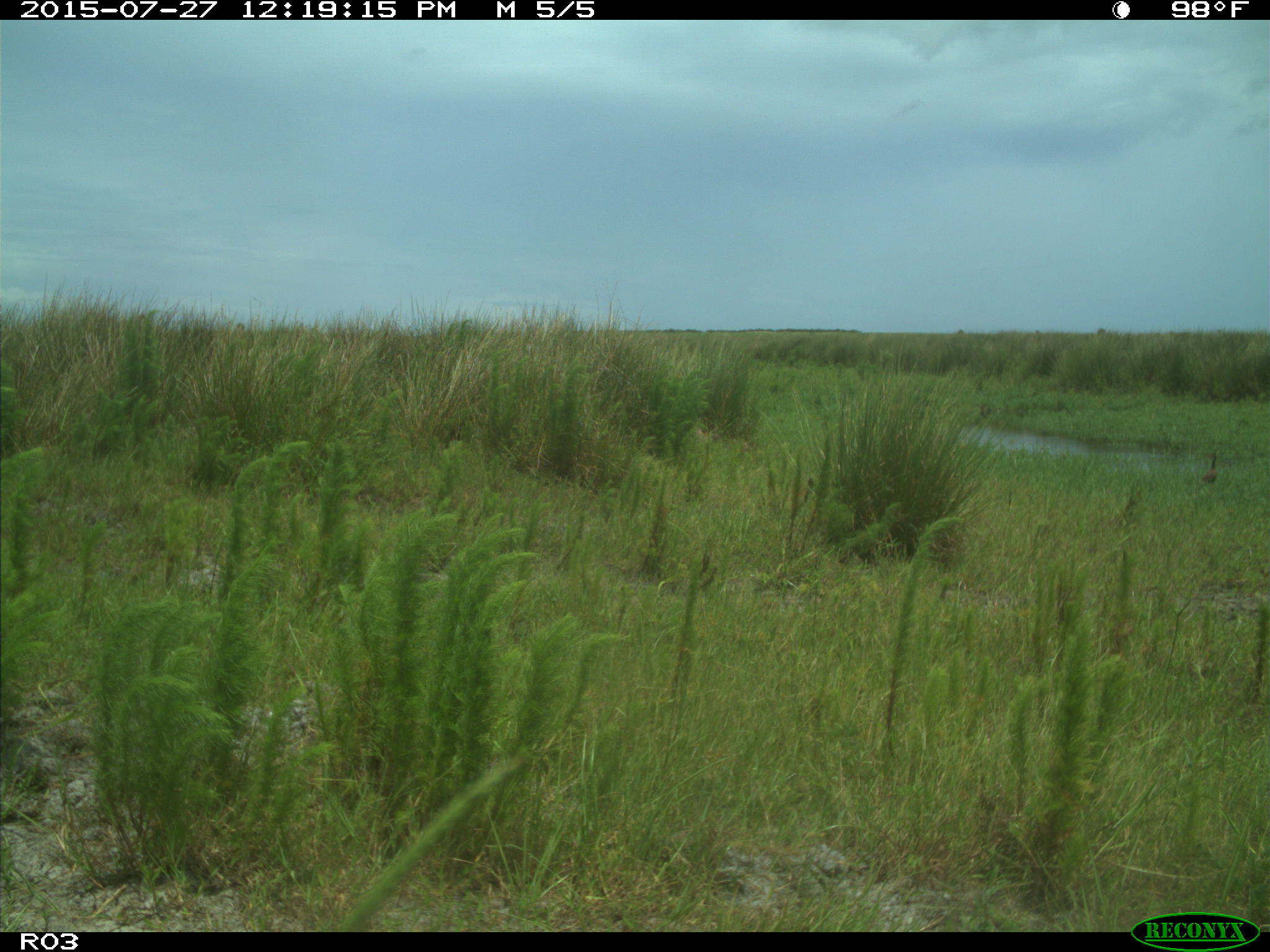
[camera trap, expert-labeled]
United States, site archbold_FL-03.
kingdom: Animalia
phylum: Chordata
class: Aves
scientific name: Aves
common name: birds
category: unidentified bird